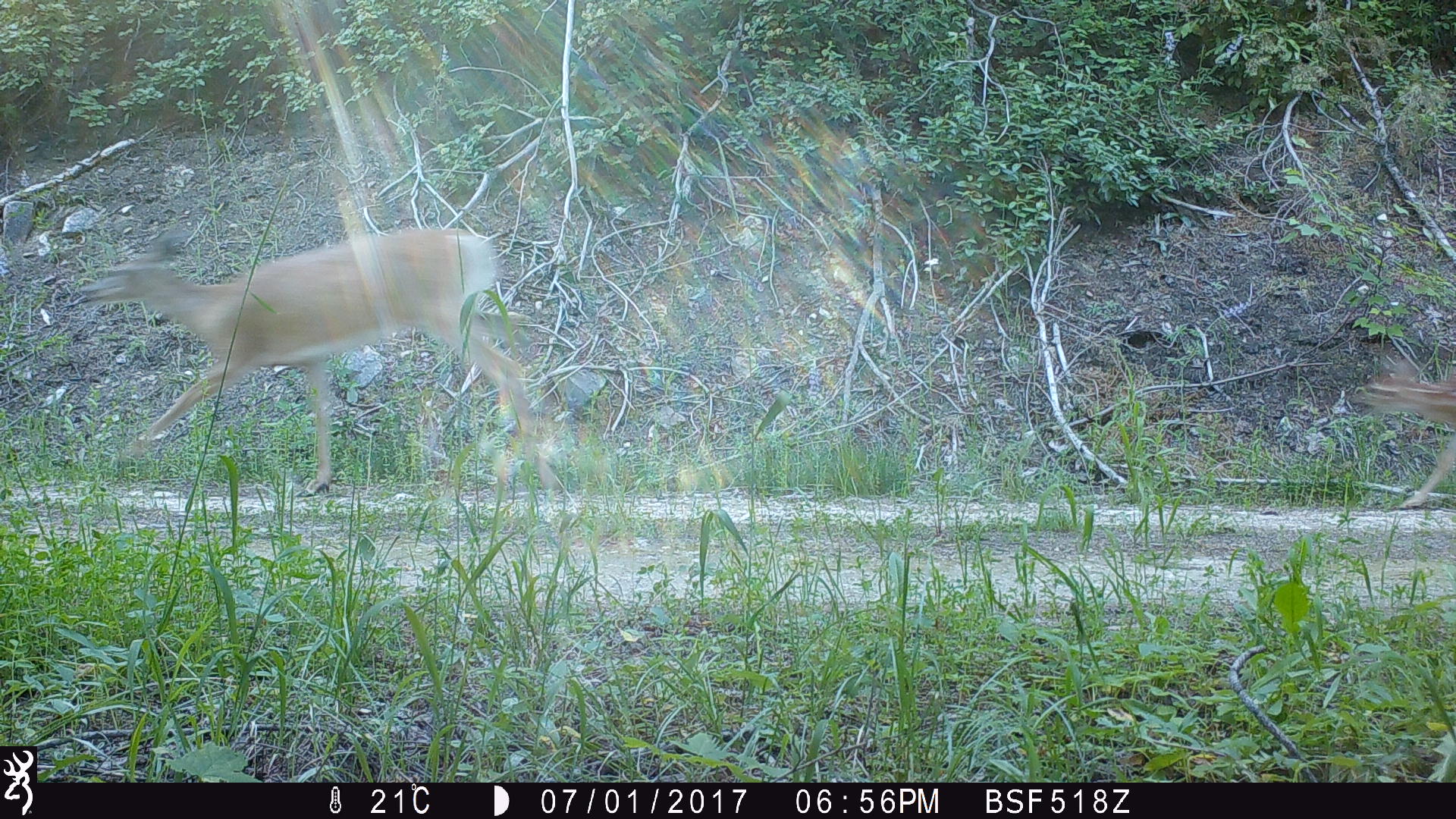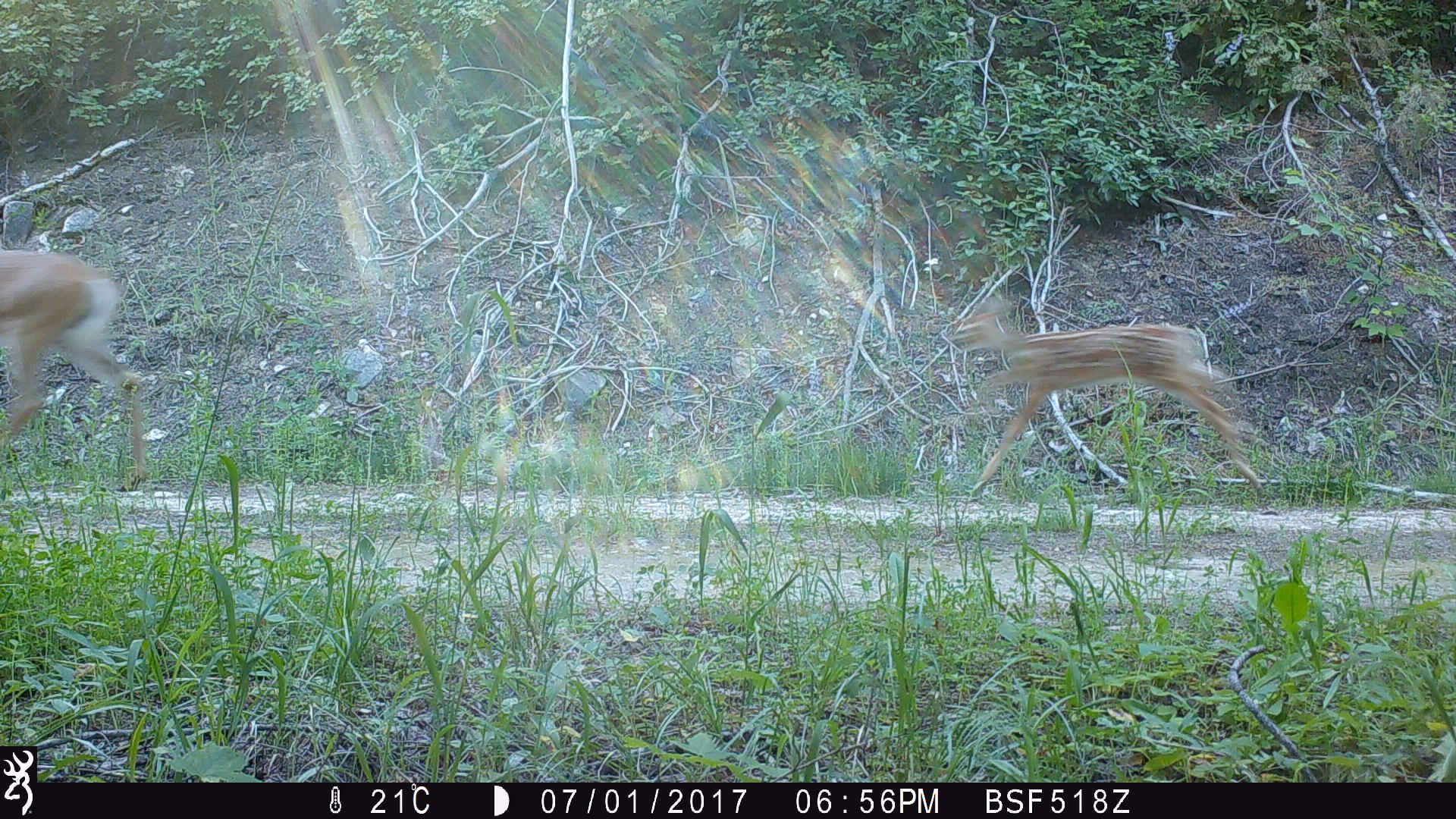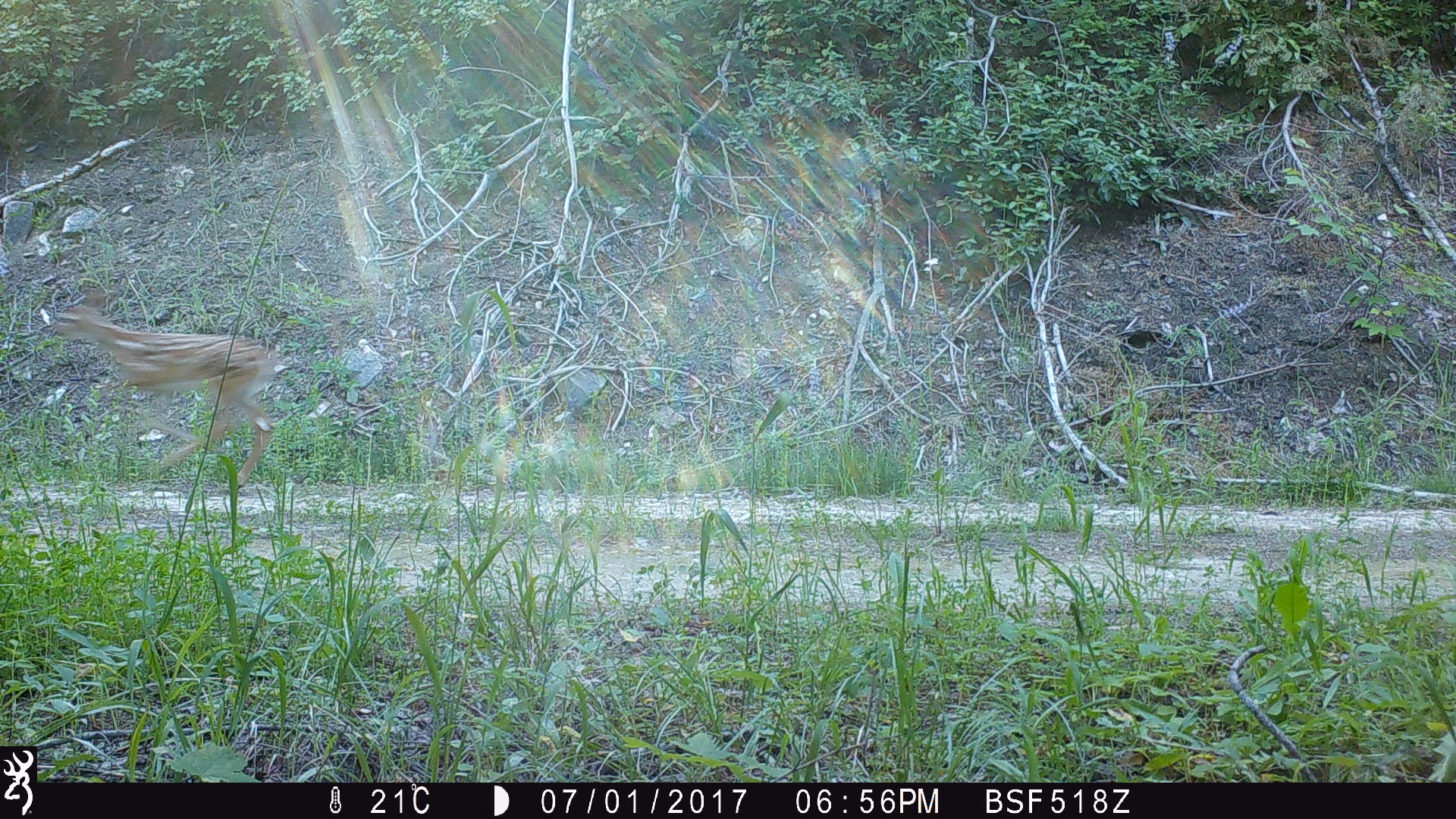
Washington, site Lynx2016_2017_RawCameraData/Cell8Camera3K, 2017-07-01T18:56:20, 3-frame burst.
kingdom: Animalia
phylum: Chordata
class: Mammalia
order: Artiodactyla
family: Cervidae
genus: Odocoileus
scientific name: Odocoileus virginianus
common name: white-tailed deer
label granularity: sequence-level